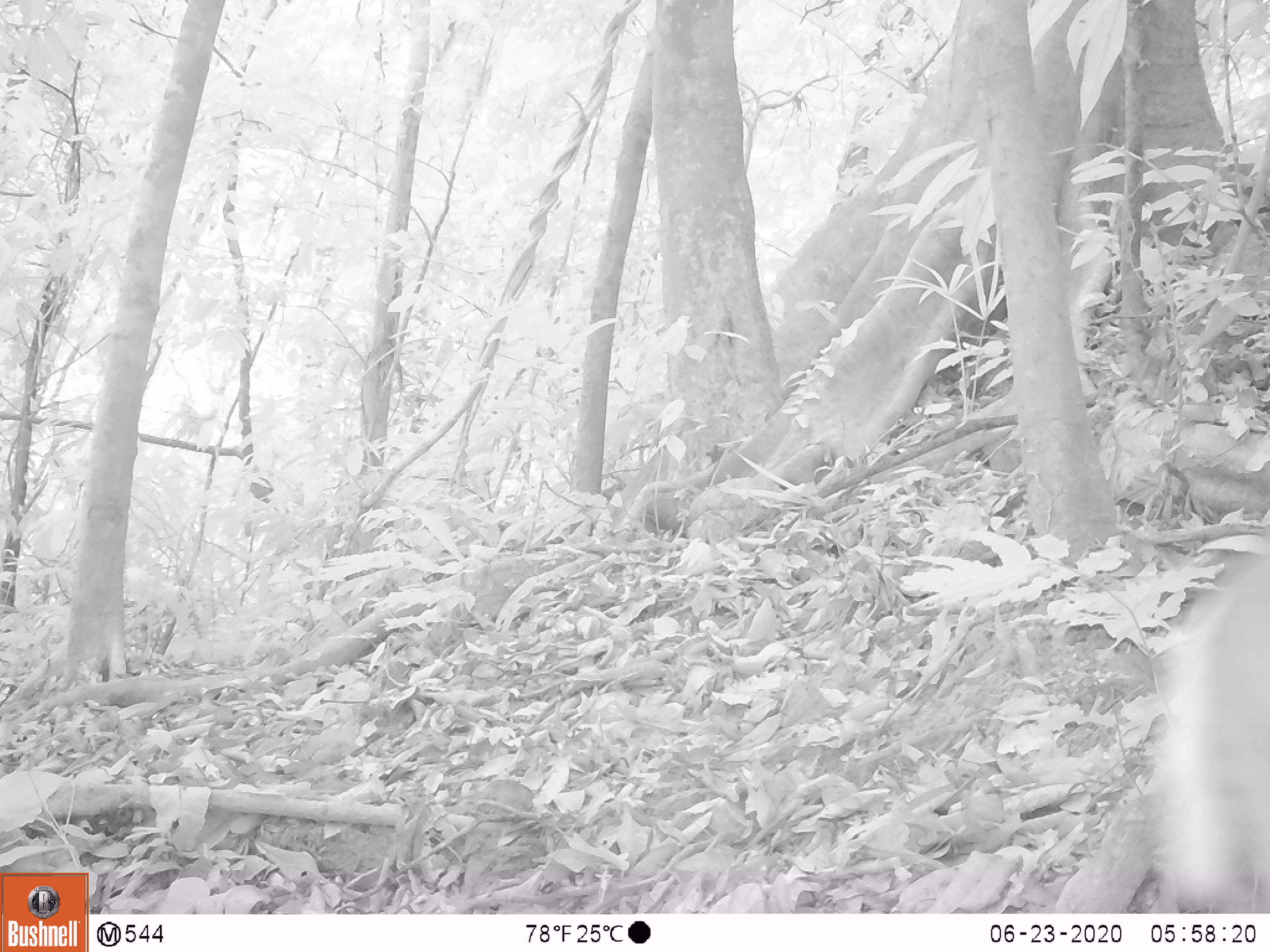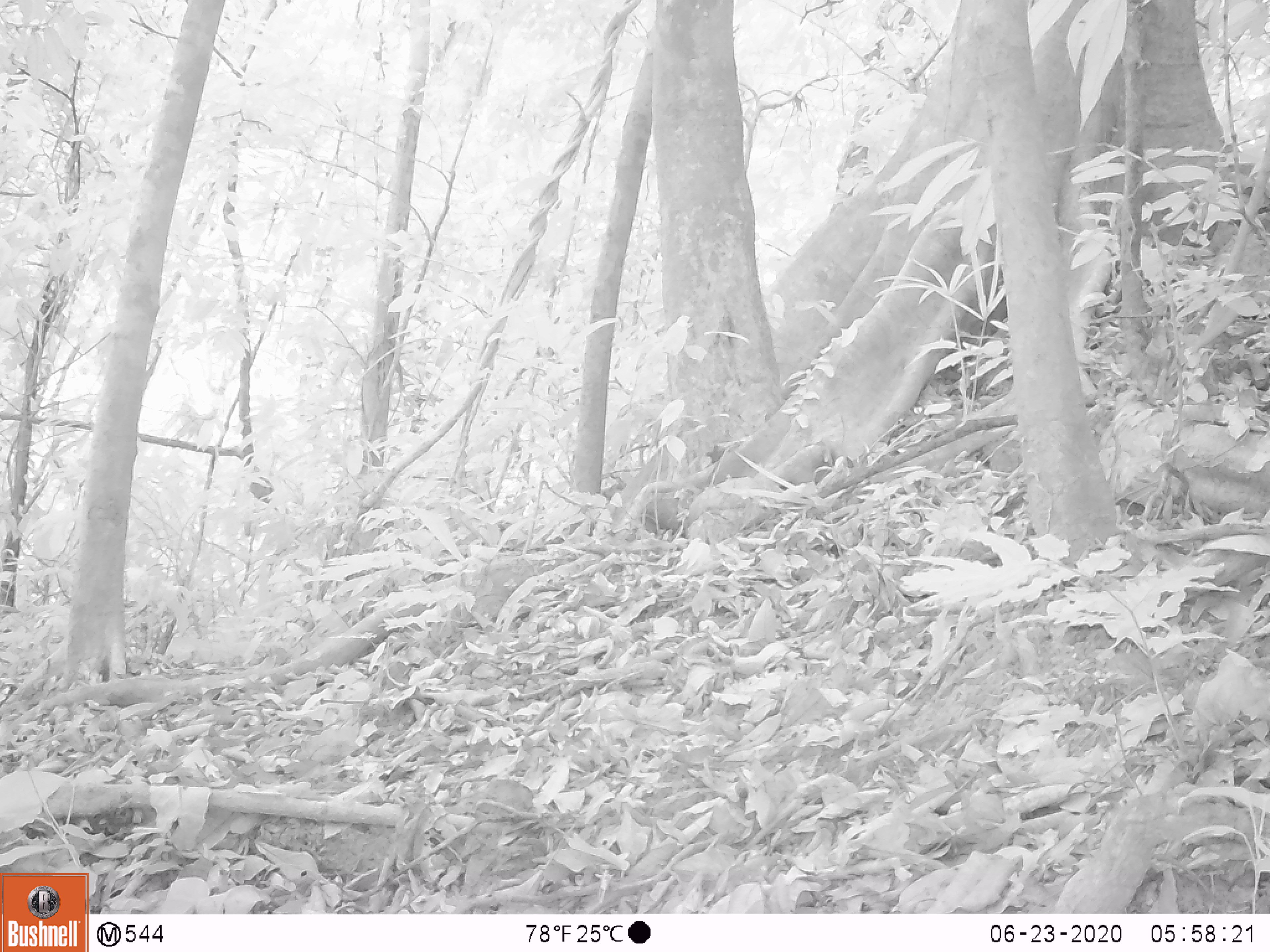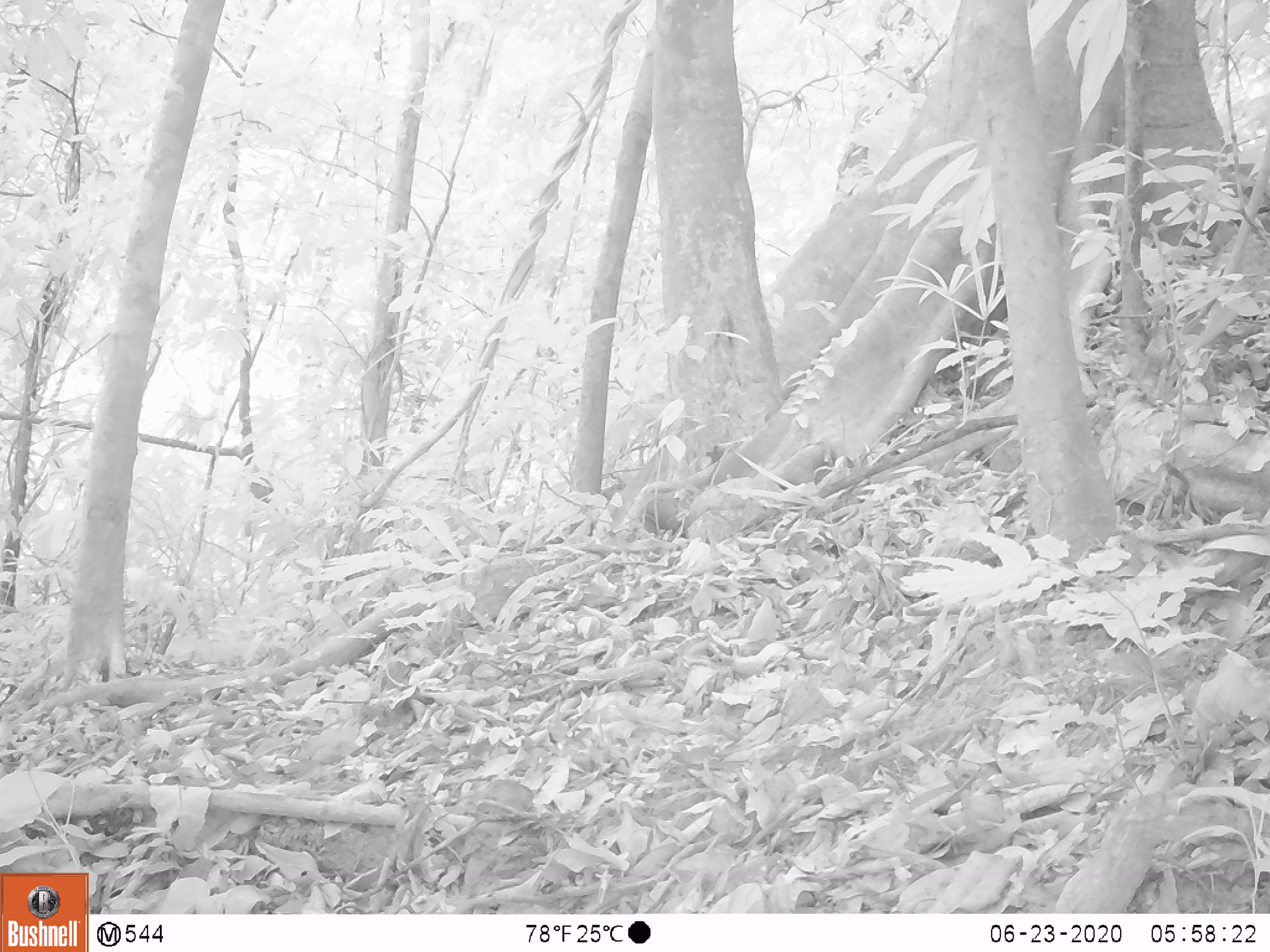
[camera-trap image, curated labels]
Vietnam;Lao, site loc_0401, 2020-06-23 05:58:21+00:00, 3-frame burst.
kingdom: Animalia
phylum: Chordata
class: Mammalia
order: Artiodactyla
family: Cervidae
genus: Muntiacus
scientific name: Muntiacus rooseveltorum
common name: roosevelt's muntjac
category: roosevelts muntjac group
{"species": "roosevelts muntjac group (roosevelt's muntjac) (Muntiacus rooseveltorum)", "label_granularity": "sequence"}